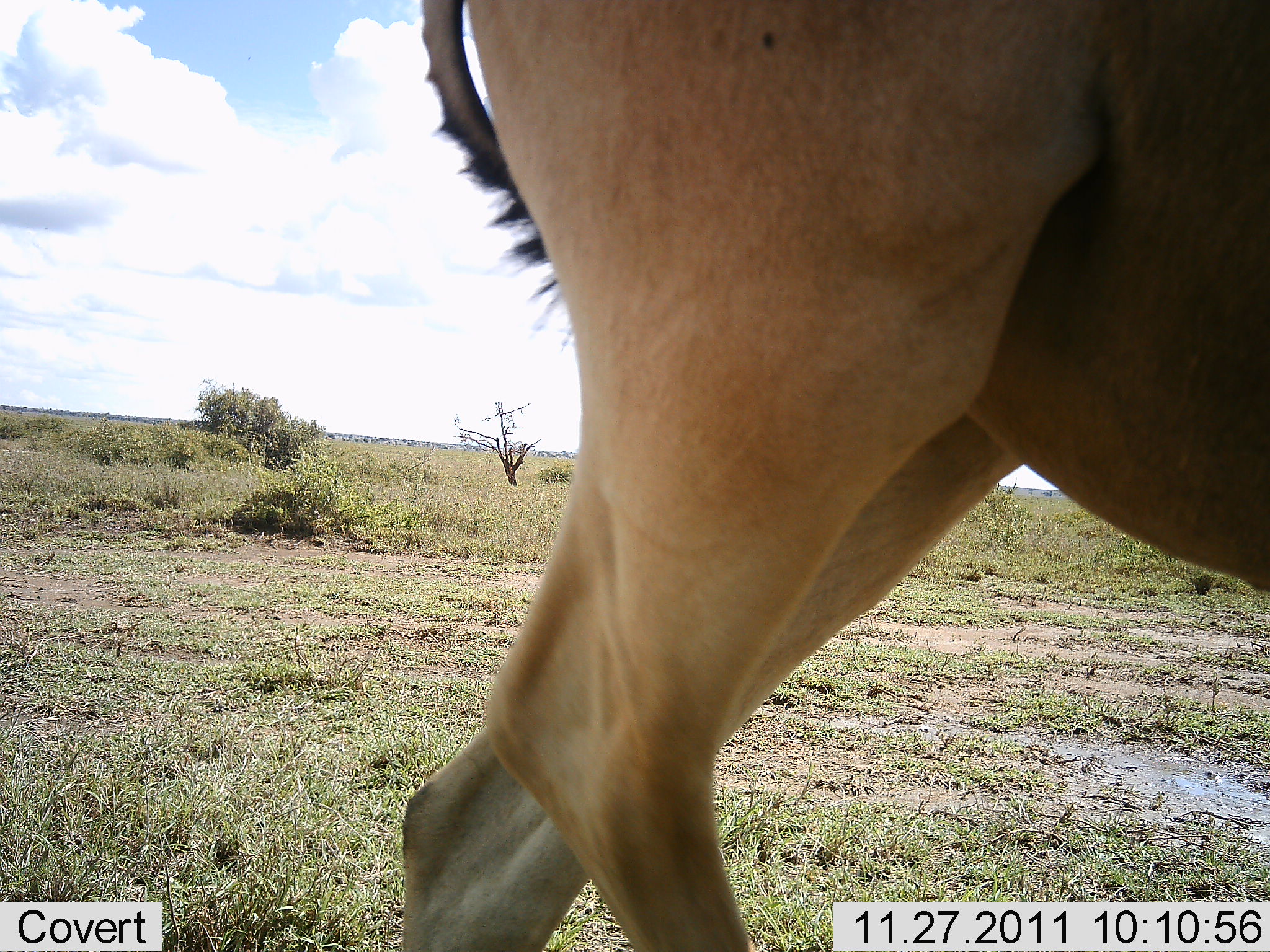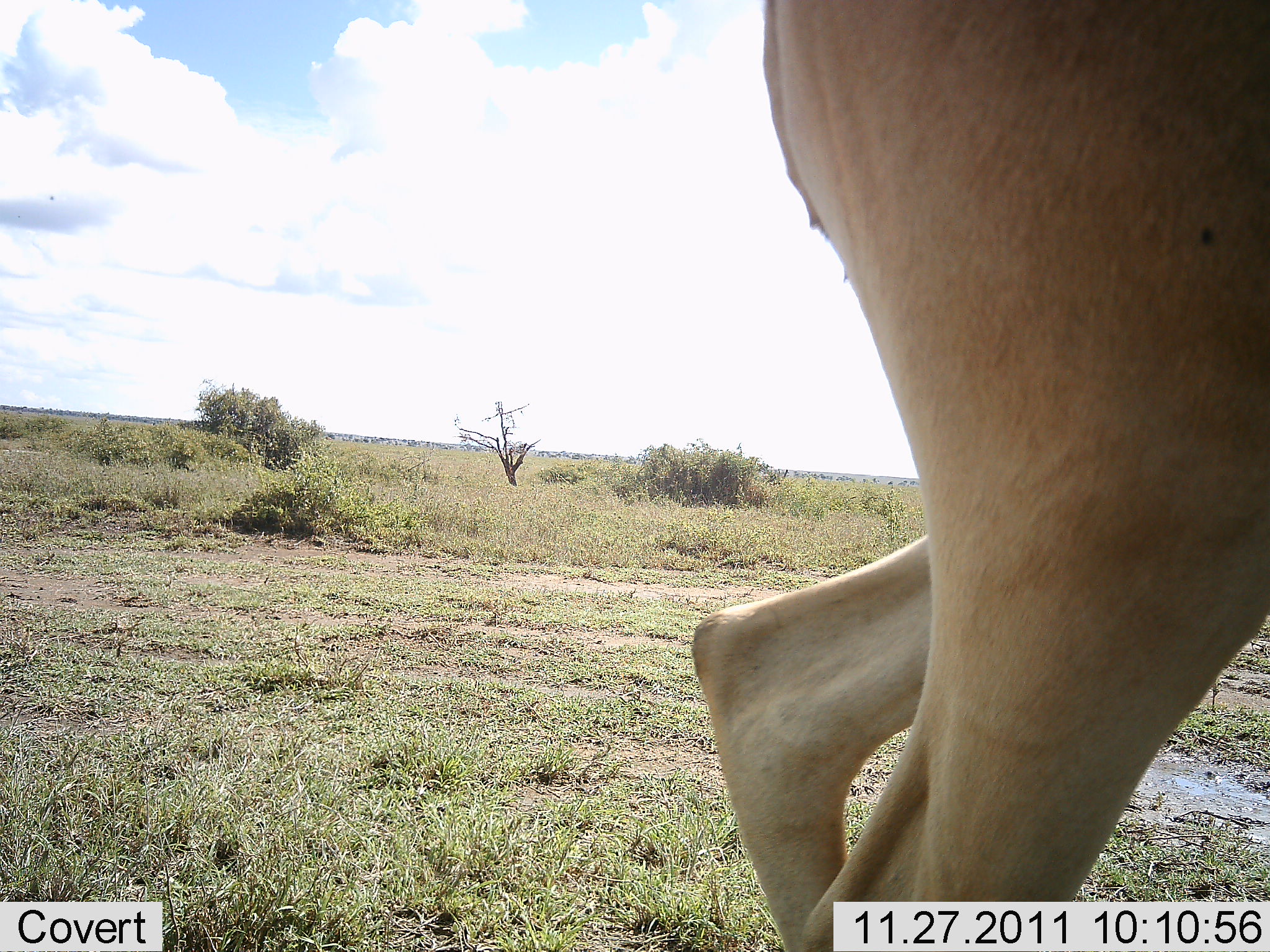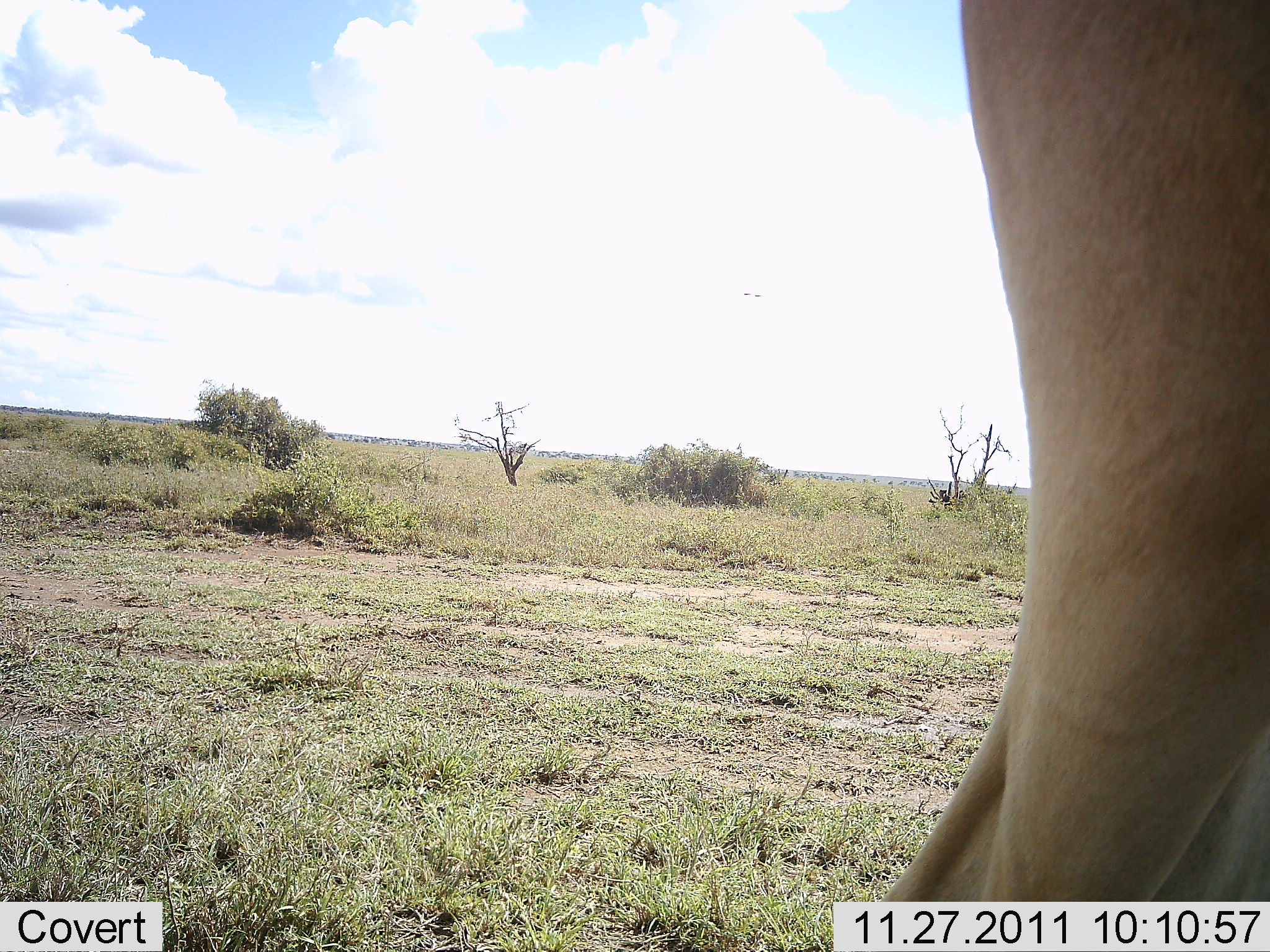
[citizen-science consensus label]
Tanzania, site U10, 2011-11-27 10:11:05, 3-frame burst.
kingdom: Animalia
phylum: Chordata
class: Mammalia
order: Artiodactyla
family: Bovidae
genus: Alcelaphus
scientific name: Alcelaphus buselaphus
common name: hartebeest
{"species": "hartebeest (Alcelaphus buselaphus)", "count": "1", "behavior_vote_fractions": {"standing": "27%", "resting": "0%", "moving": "73%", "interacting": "0%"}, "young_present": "0%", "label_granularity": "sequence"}